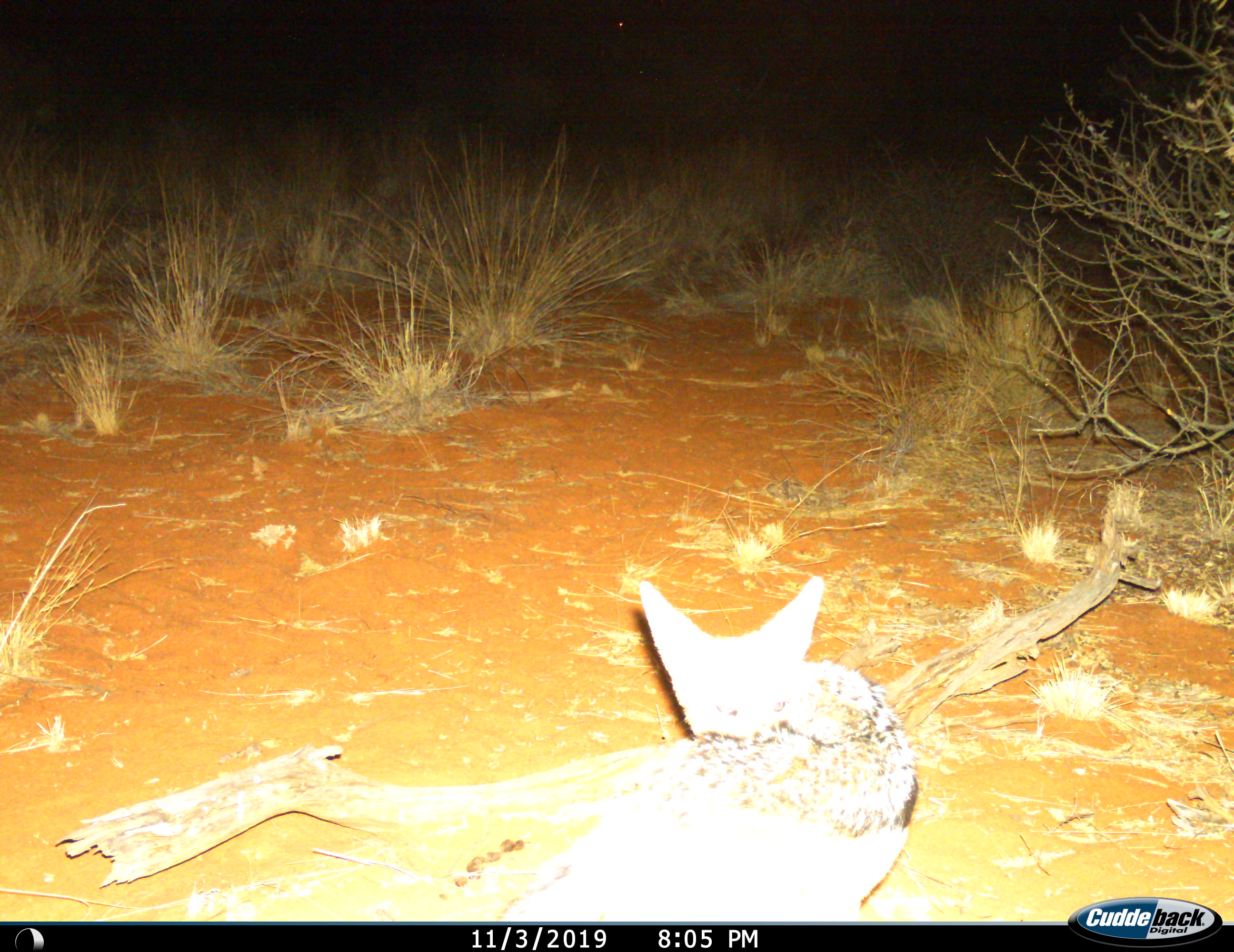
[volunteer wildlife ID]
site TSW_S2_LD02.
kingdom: Animalia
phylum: Chordata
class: Mammalia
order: Carnivora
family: Canidae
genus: Lupulella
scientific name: Lupulella mesomelas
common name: black-backed jackal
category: jackalblackbacked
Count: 1.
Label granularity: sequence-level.